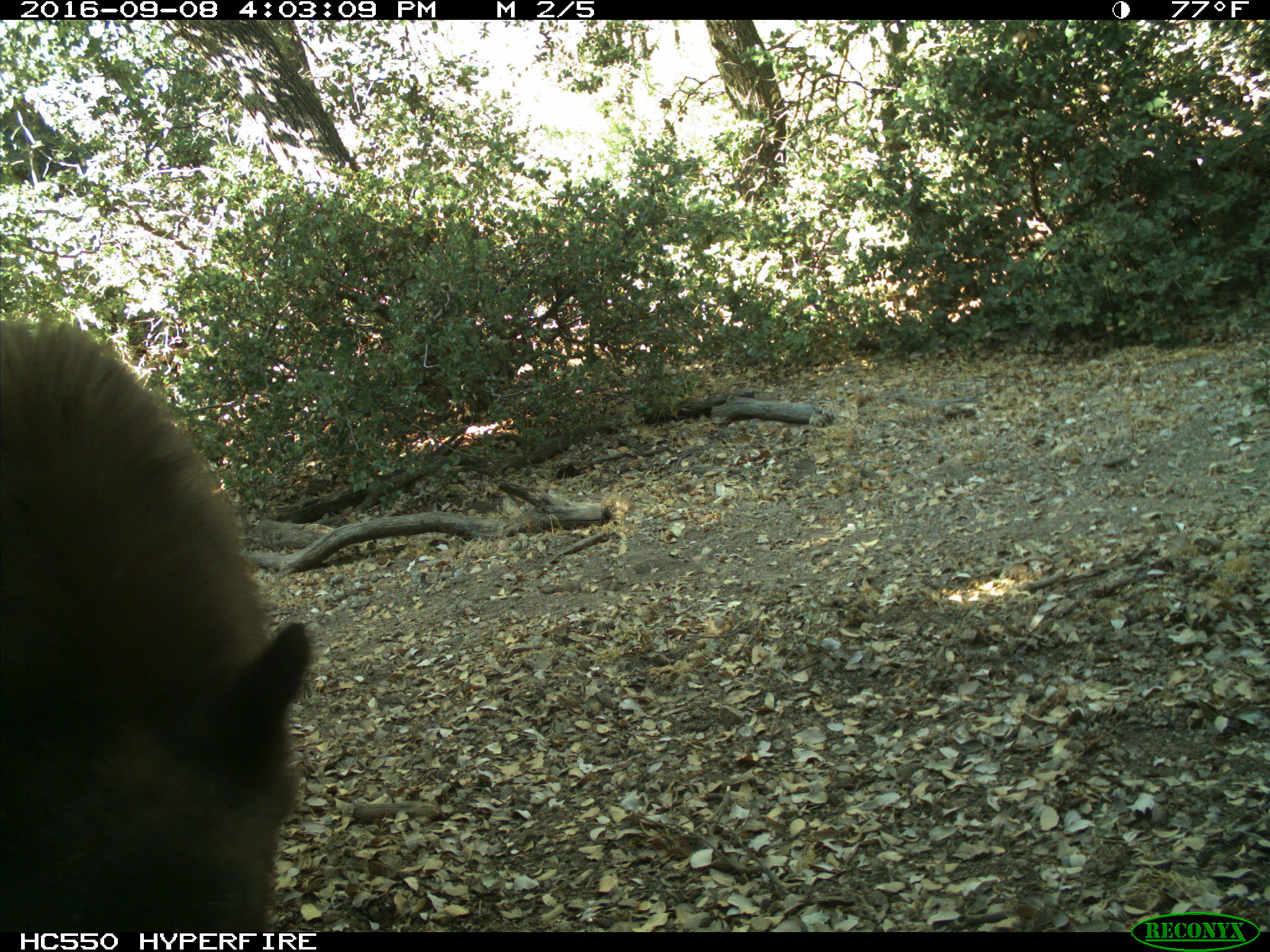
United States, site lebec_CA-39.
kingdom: Animalia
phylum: Chordata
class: Mammalia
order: Carnivora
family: Ursidae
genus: Ursus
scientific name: Ursus americanus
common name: american black bear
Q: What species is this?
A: Ursus americanus (american black bear).